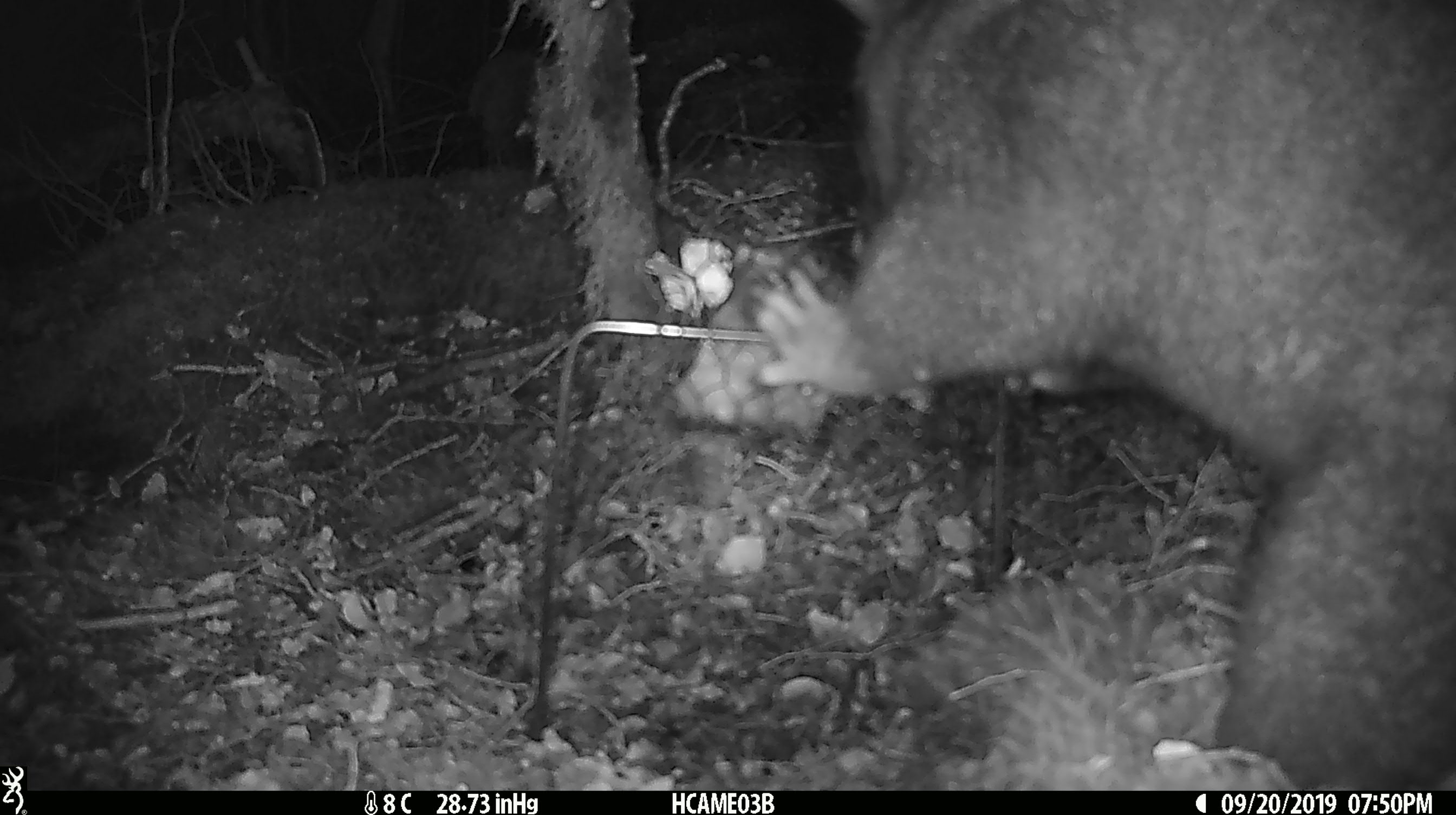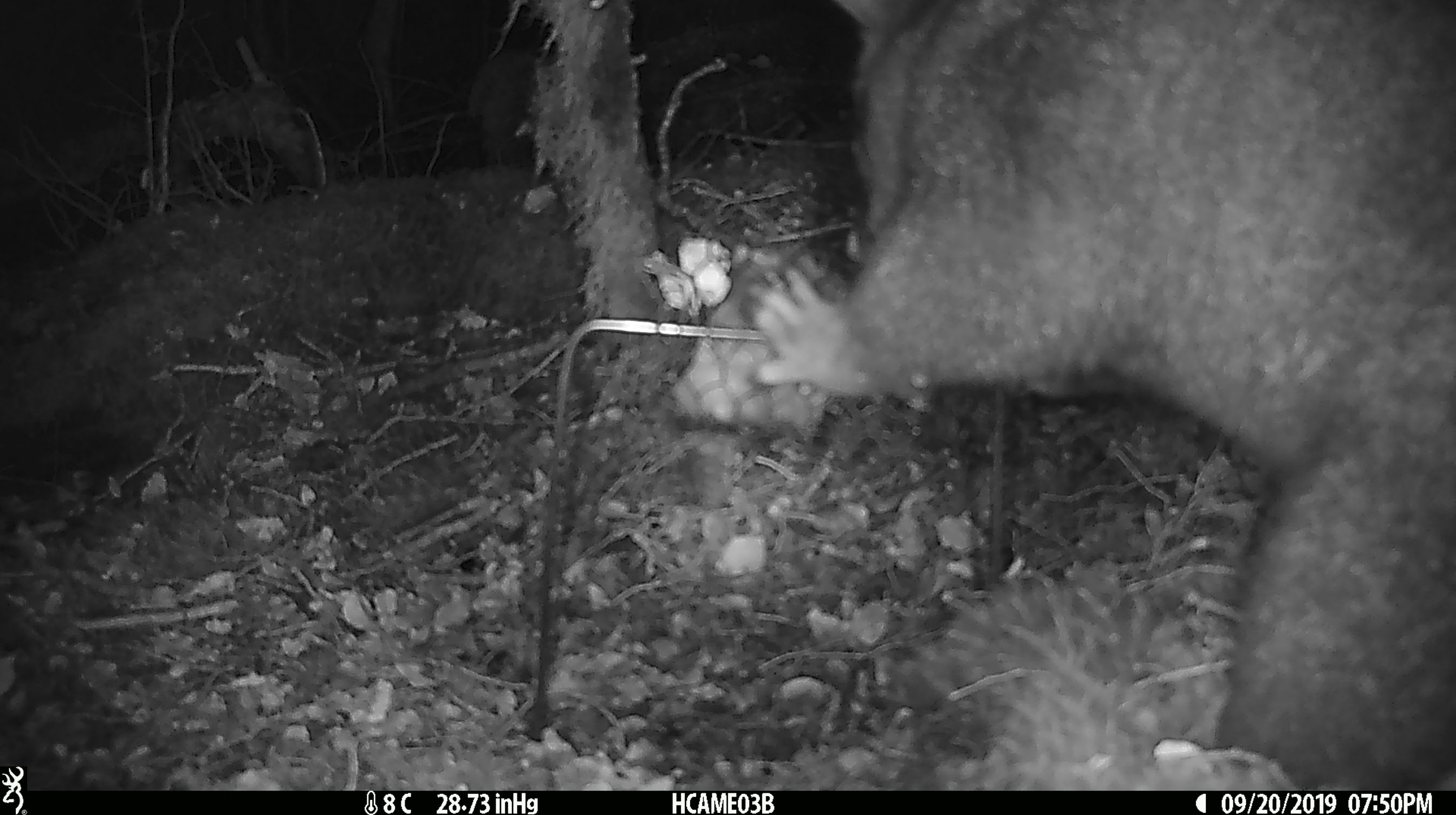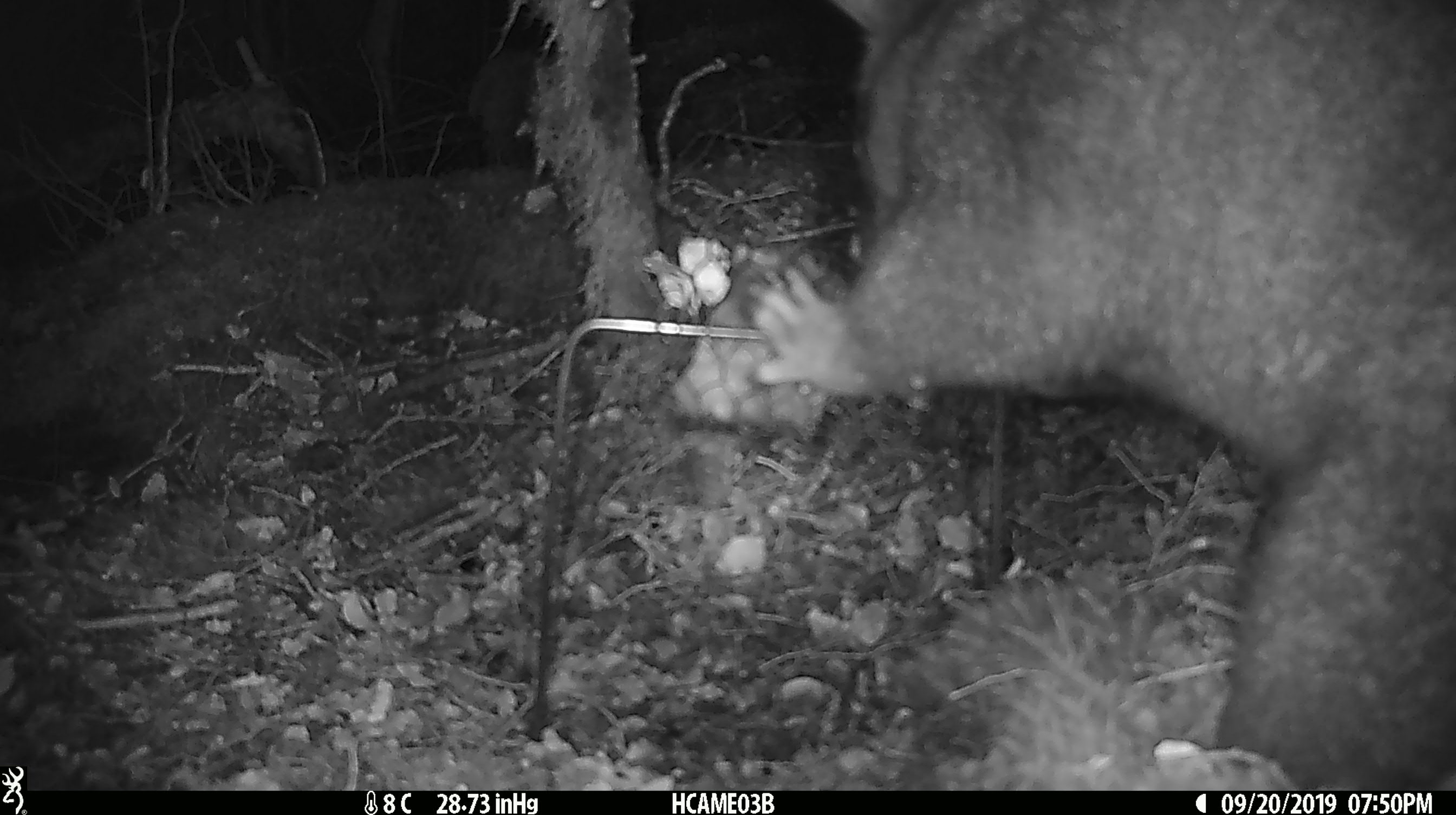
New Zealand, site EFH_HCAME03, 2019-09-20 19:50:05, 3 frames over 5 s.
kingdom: Animalia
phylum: Chordata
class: Mammalia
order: Diprotodontia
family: Phalangeridae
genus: Trichosurus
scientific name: Trichosurus vulpecula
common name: common brushtail possum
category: possum